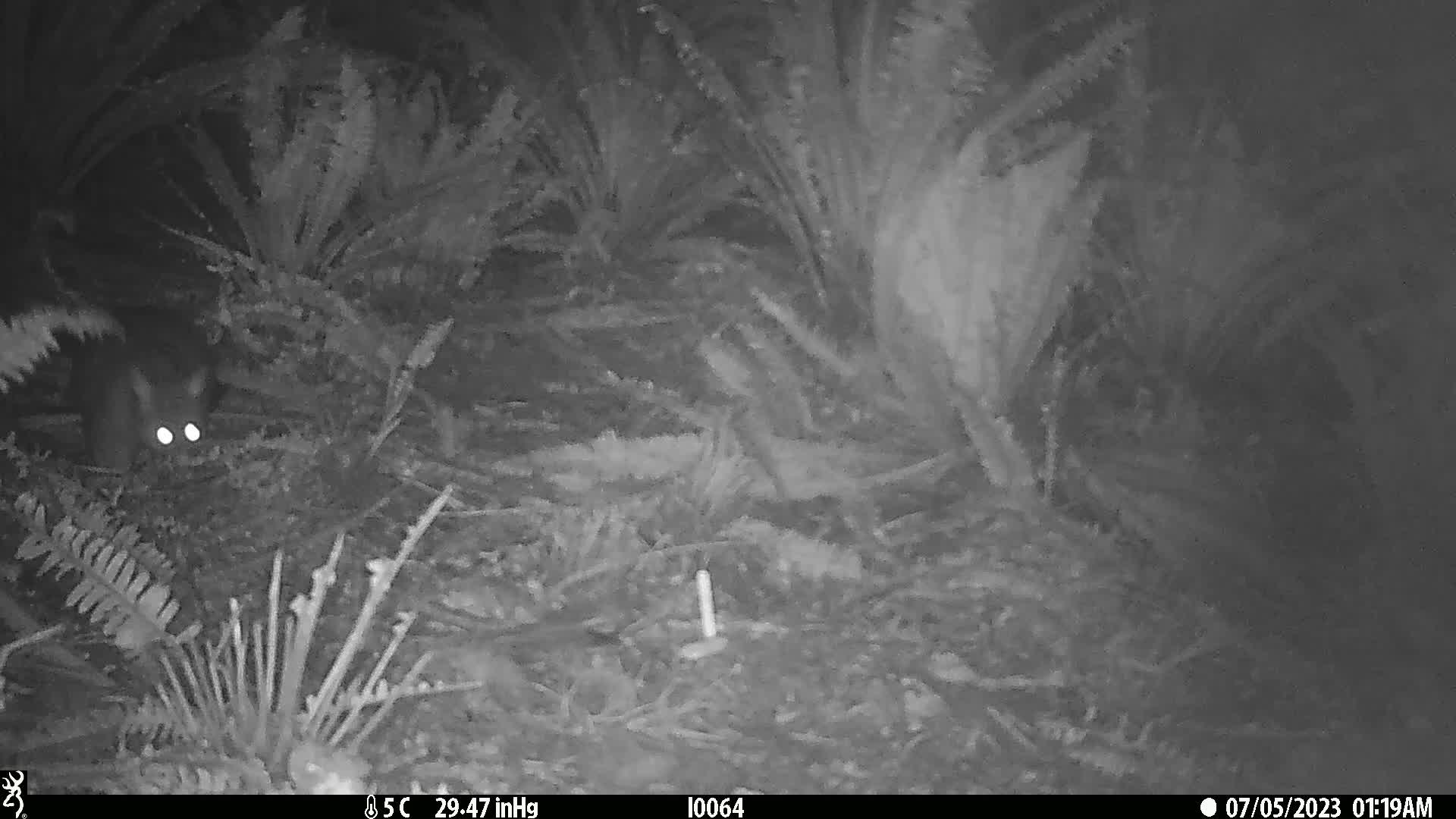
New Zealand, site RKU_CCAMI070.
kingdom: Animalia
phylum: Chordata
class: Mammalia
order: Diprotodontia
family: Phalangeridae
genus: Trichosurus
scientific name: Trichosurus vulpecula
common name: common brushtail possum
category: possum